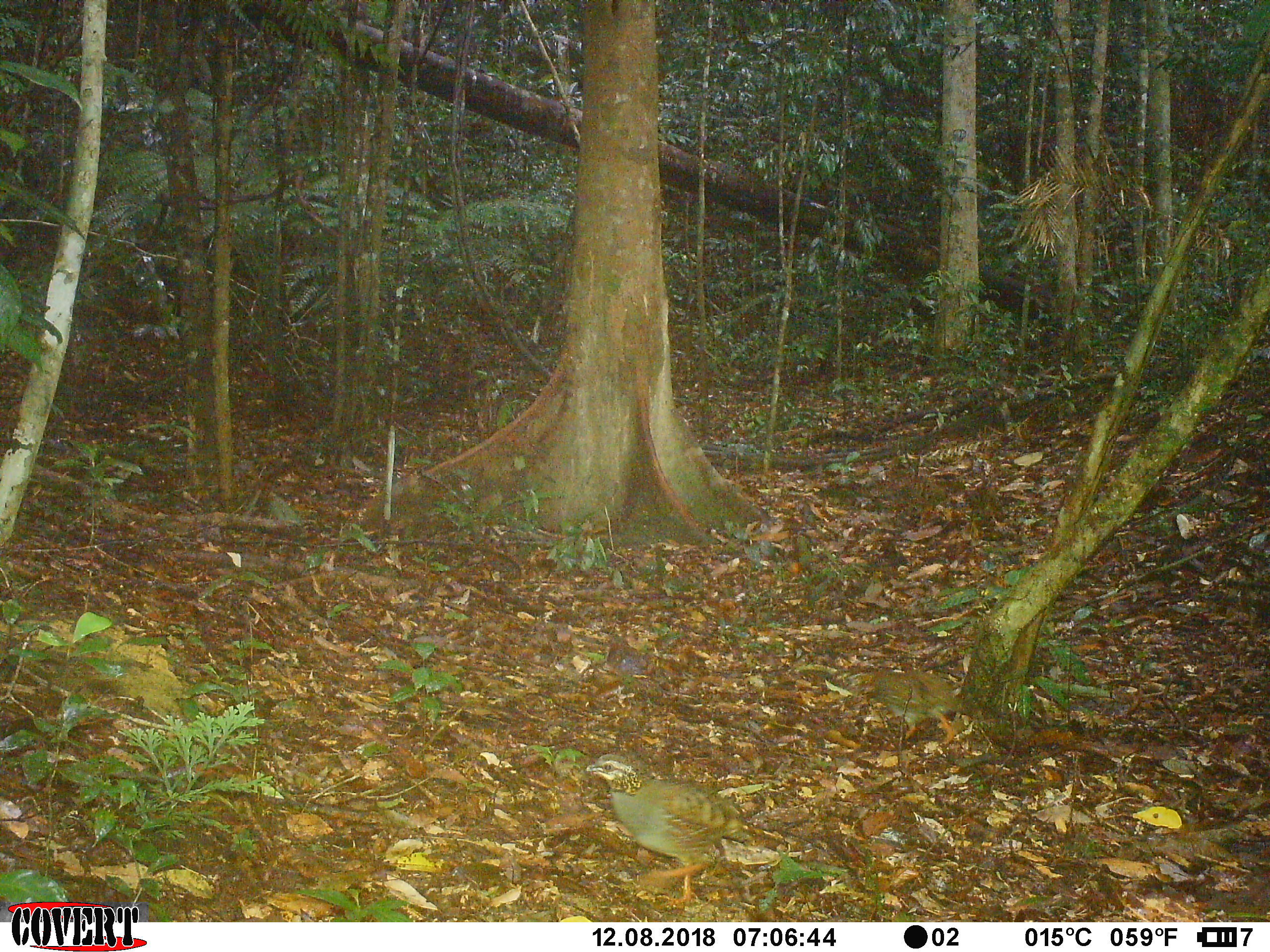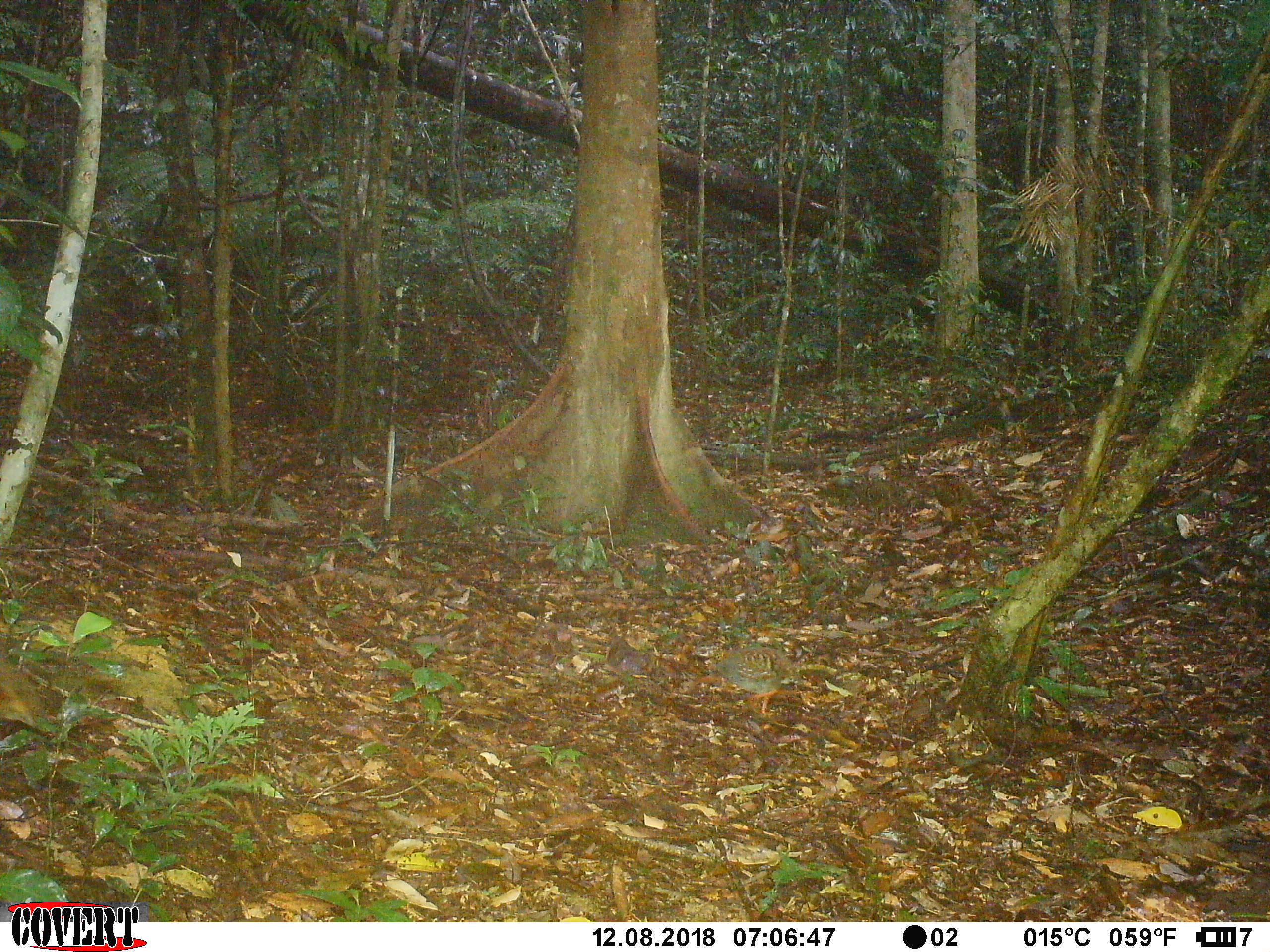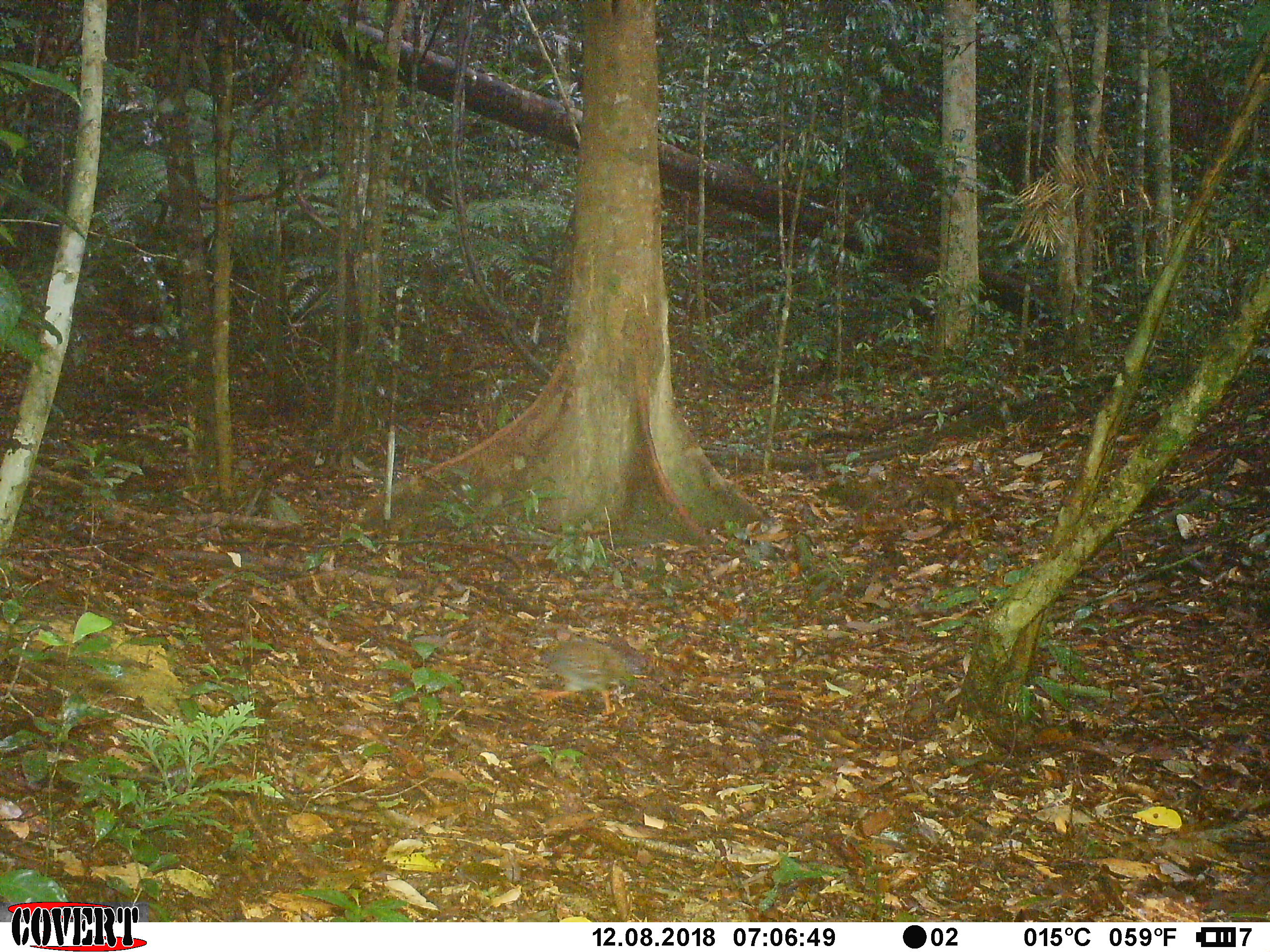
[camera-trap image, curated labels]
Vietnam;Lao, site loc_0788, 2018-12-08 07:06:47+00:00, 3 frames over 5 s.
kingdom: Animalia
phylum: Chordata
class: Aves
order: Galliformes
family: Phasianidae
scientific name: Phasianidae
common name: partridge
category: unidentified partridge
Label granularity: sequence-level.